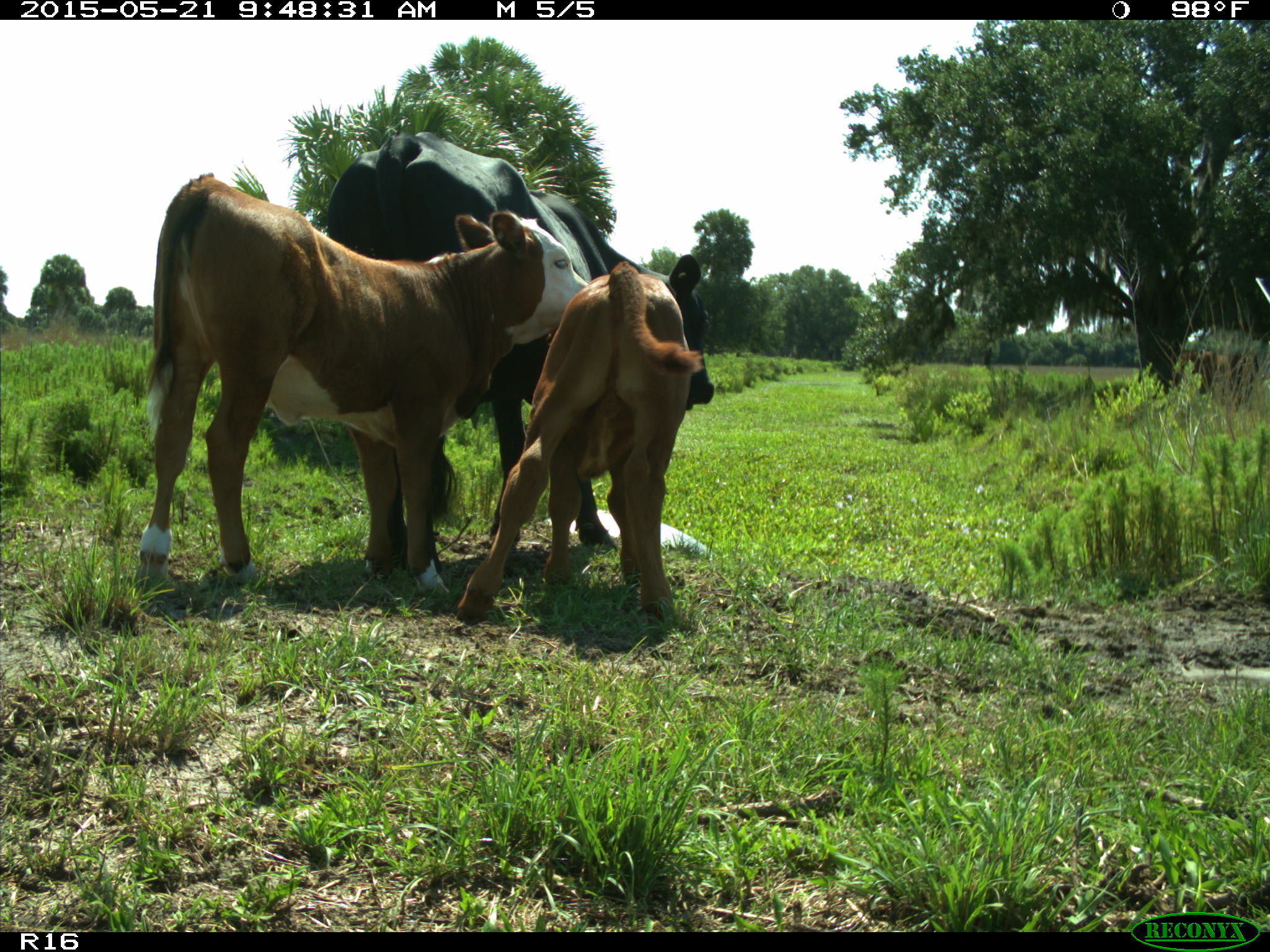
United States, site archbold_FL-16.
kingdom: Animalia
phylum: Chordata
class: Mammalia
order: Artiodactyla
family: Bovidae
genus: Bos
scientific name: Bos taurus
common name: domestic cow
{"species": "Bos taurus (domestic cow)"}